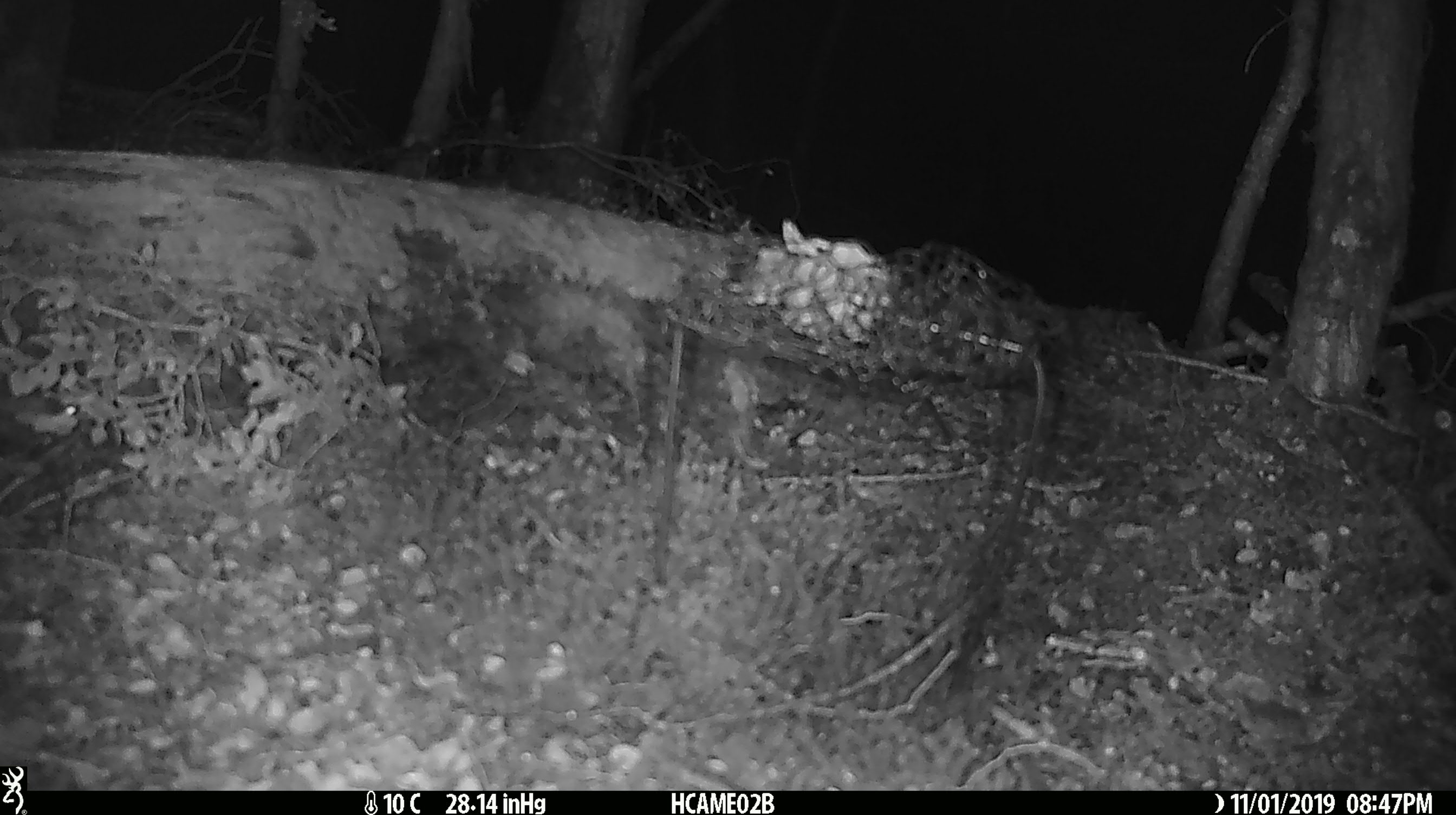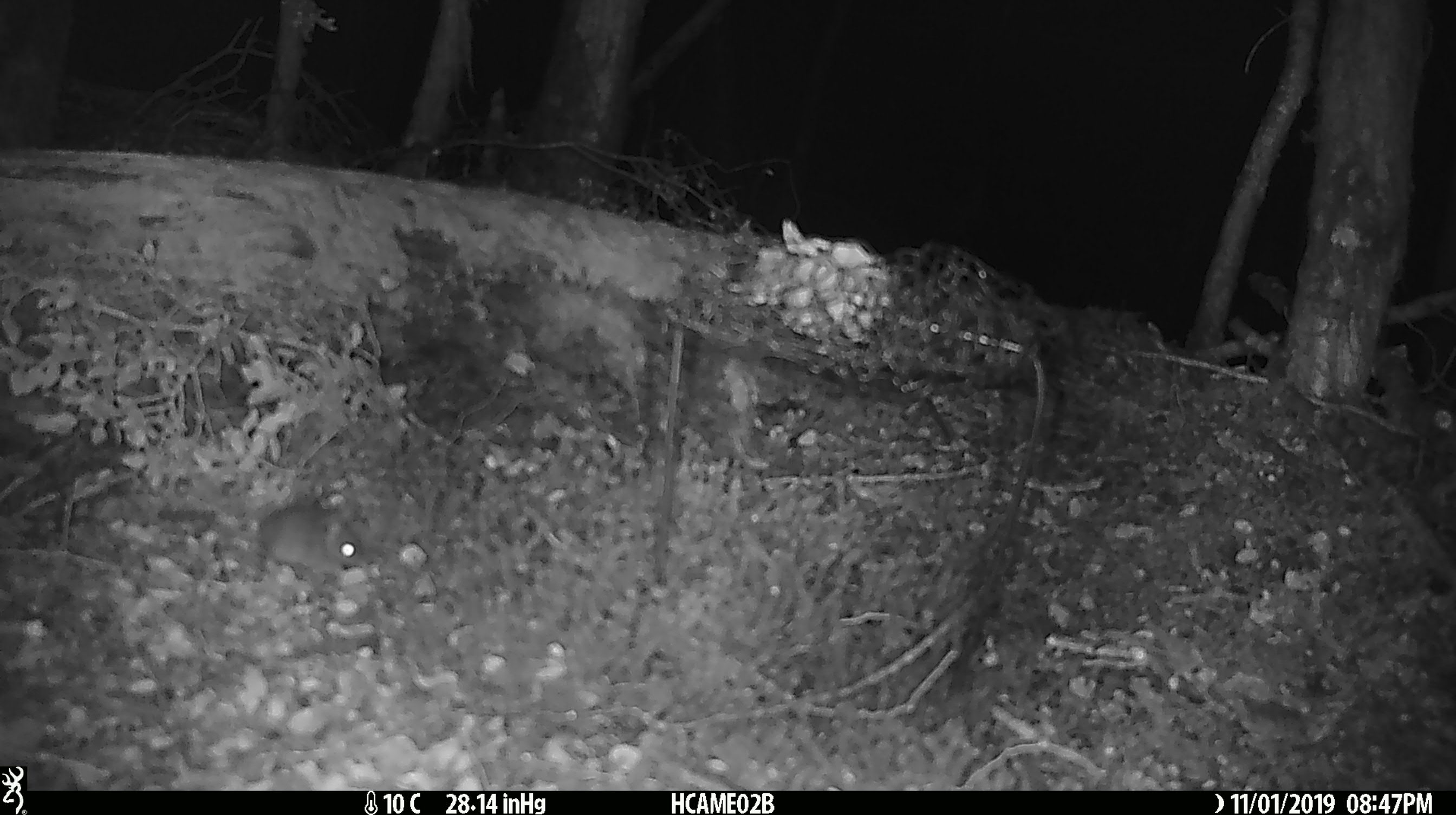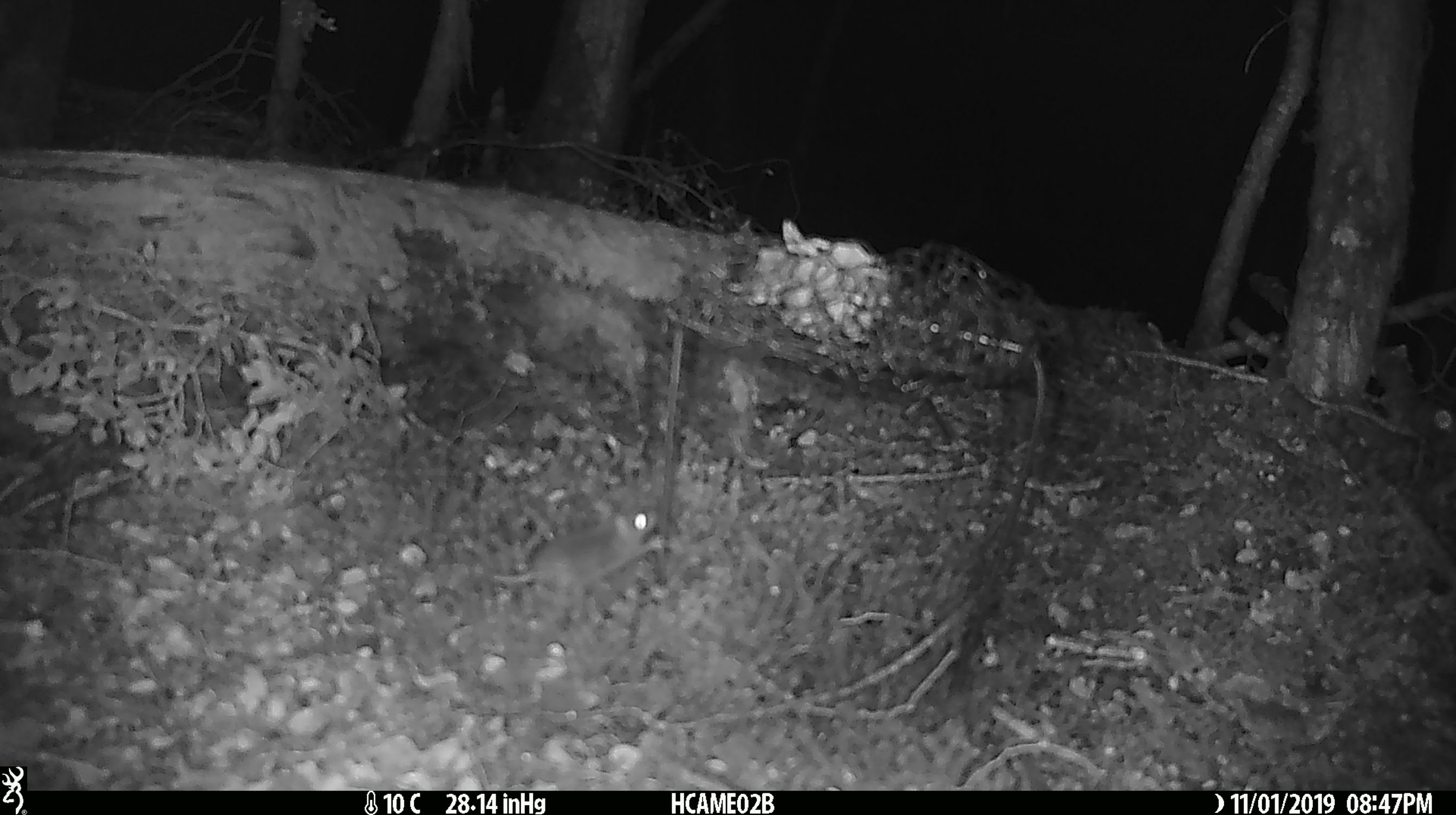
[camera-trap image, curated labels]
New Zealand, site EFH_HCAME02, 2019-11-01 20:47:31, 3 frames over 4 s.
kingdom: Animalia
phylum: Chordata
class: Mammalia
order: Rodentia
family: Muridae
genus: Mus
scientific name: Mus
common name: mouse